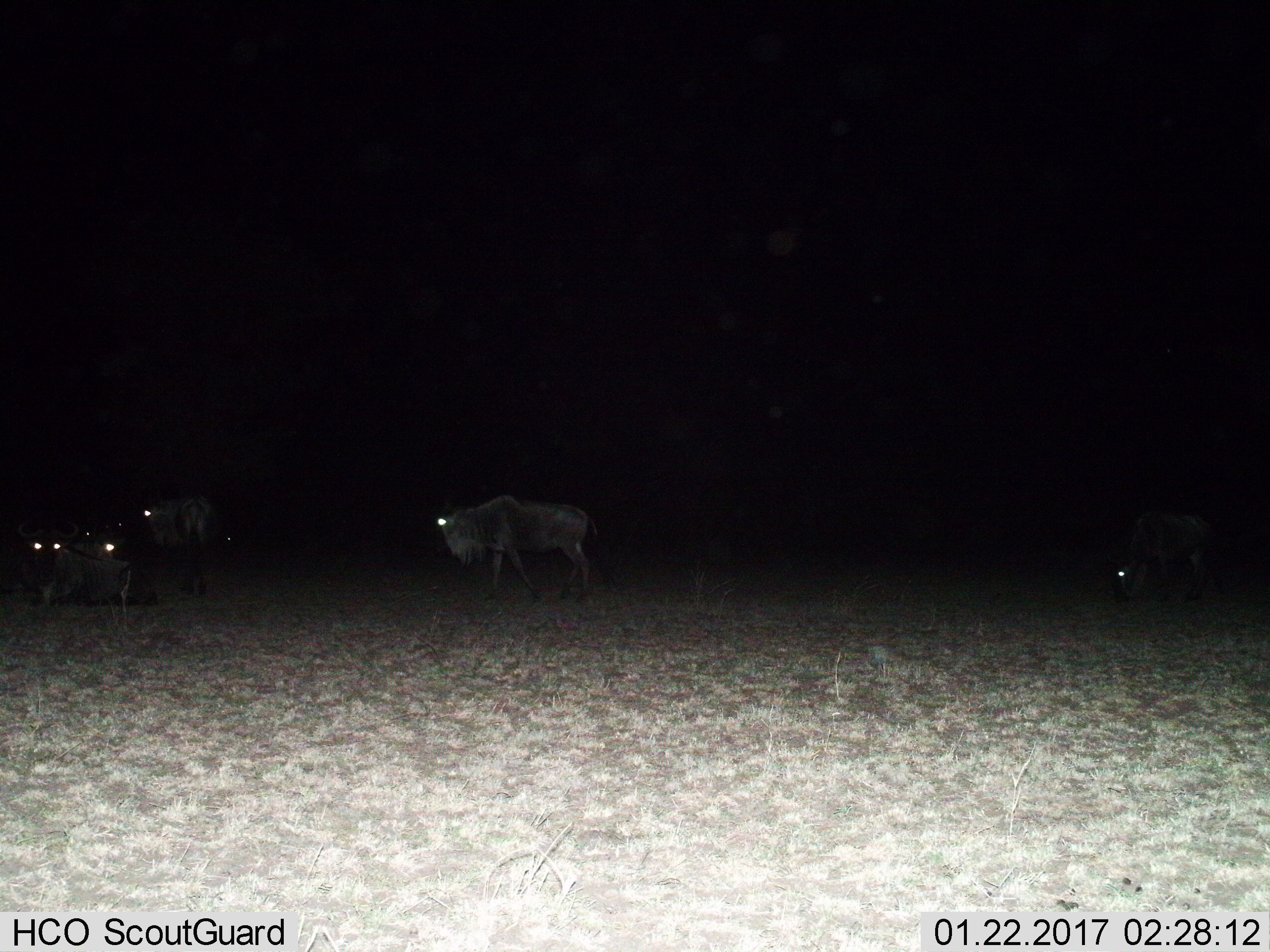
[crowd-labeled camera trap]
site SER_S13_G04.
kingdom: Animalia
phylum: Chordata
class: Mammalia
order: Artiodactyla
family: Bovidae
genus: Connochaetes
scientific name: Connochaetes taurinus taurinus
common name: blue wildebeest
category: wildebeestblue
Wildebeestblue (blue wildebeest) (Connochaetes taurinus taurinus), count 5. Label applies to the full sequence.